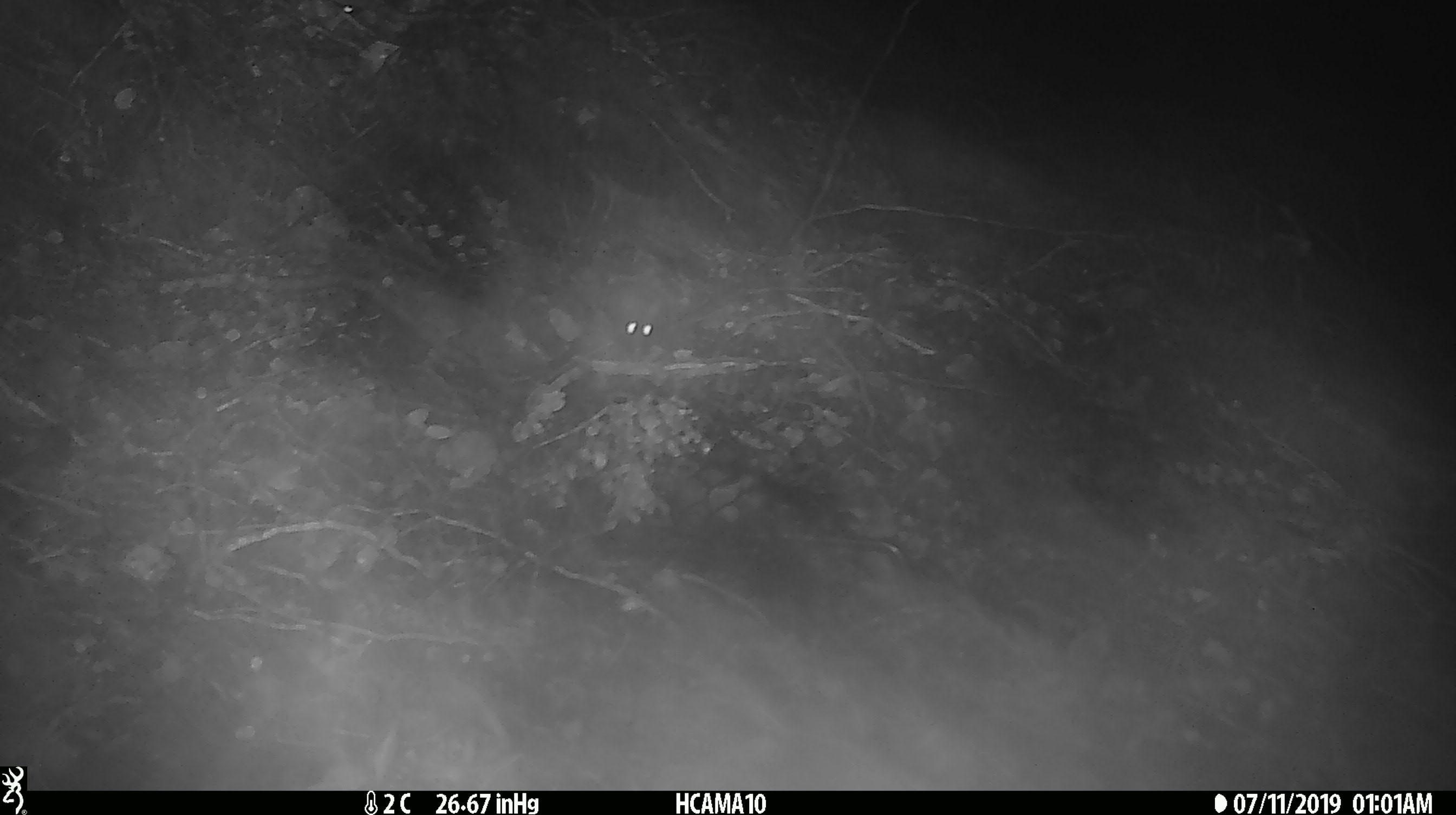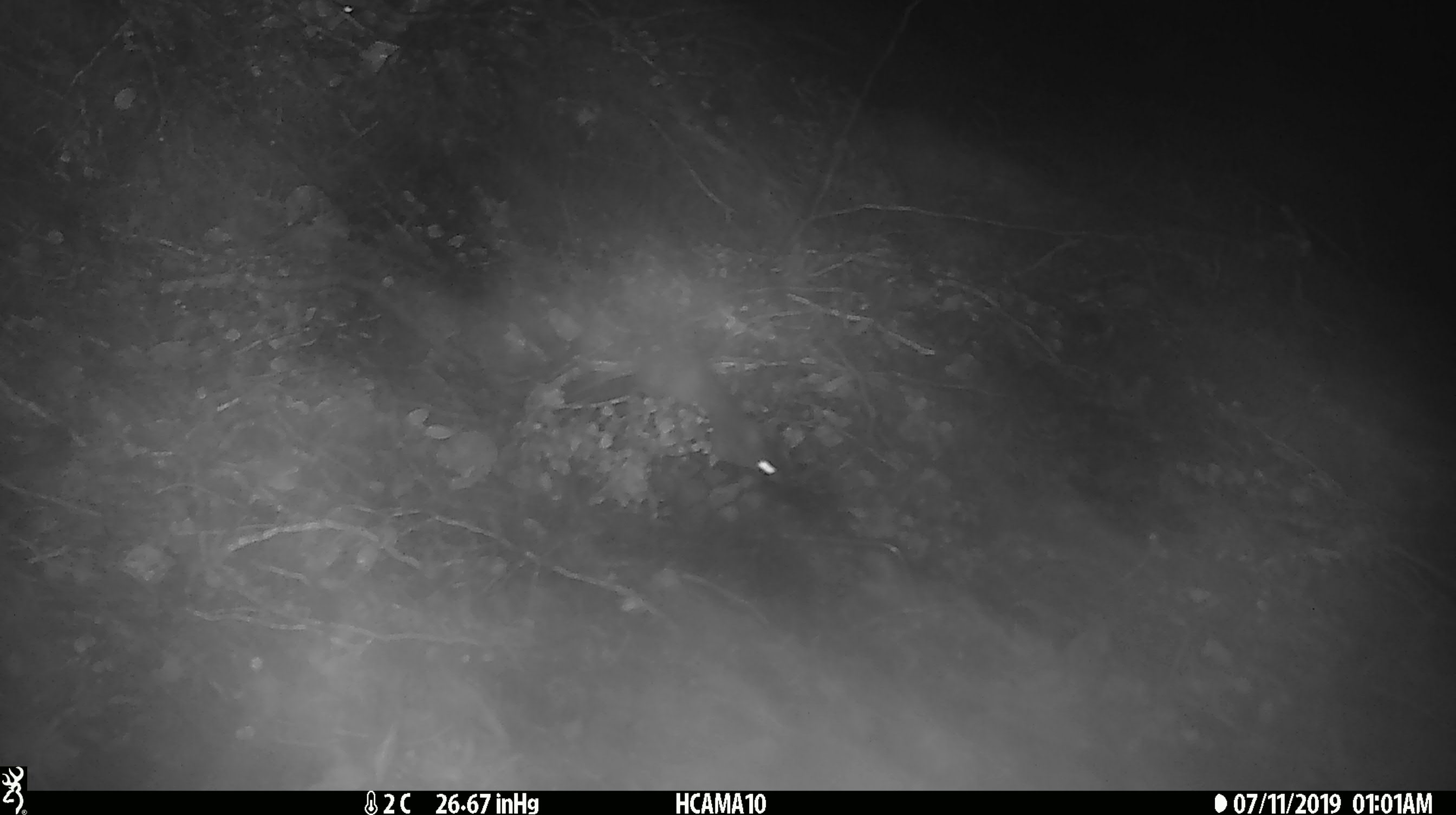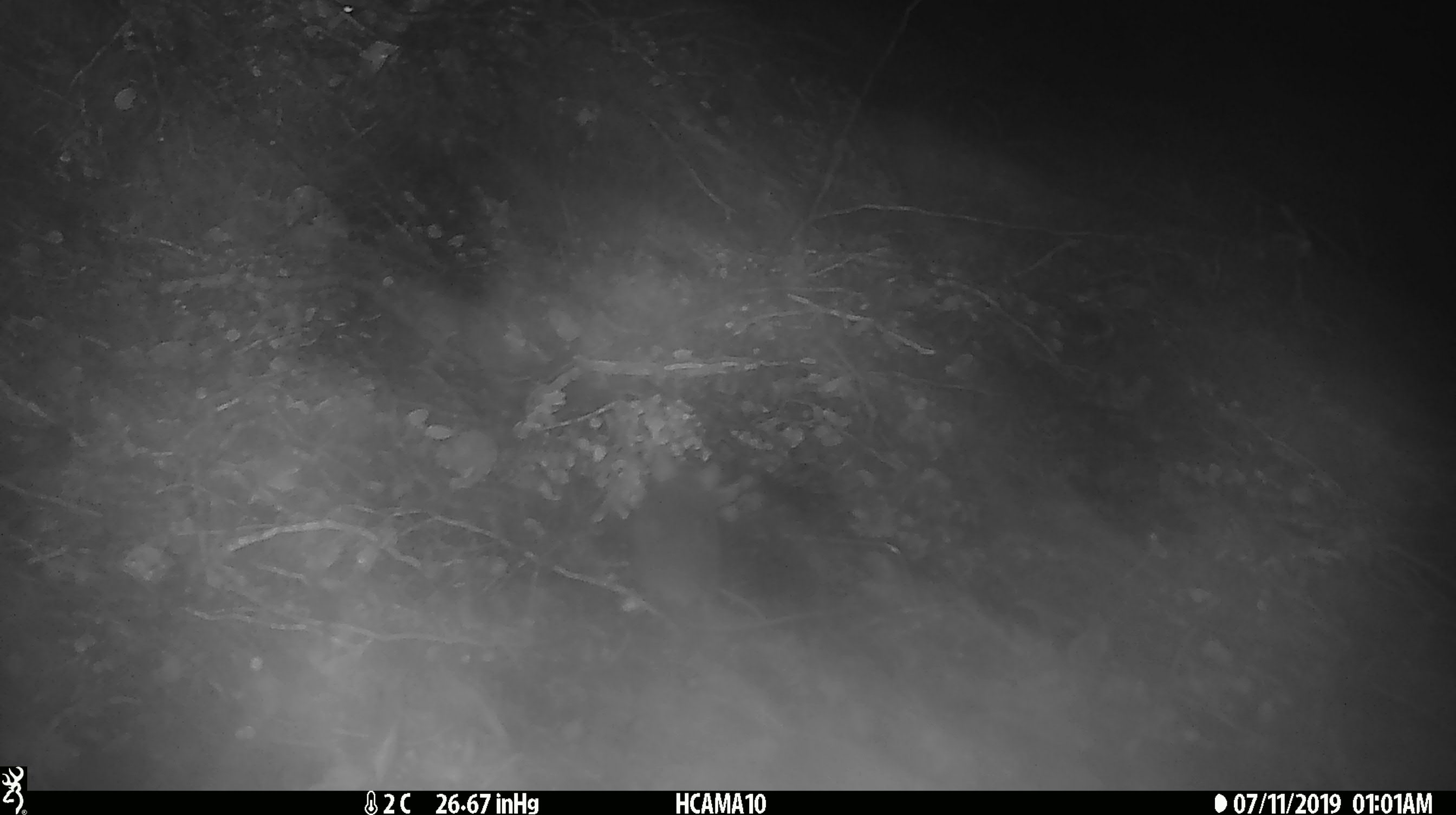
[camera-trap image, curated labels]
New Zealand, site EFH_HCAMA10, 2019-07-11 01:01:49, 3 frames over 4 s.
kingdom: Animalia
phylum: Chordata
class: Mammalia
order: Rodentia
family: Muridae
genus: Mus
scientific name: Mus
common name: mouse